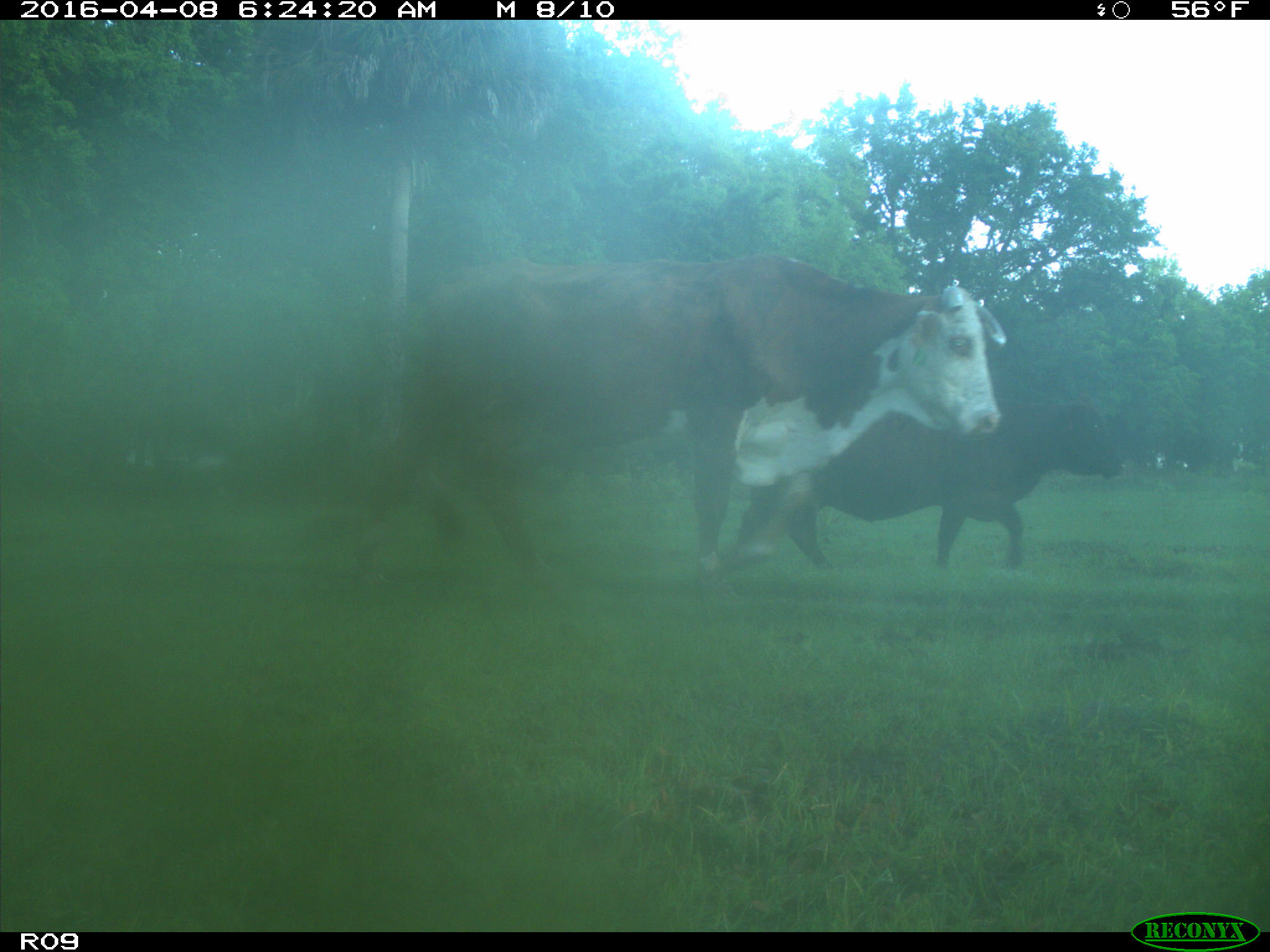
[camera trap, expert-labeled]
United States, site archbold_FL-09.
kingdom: Animalia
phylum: Chordata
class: Mammalia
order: Artiodactyla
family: Bovidae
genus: Bos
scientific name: Bos taurus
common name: domestic cow